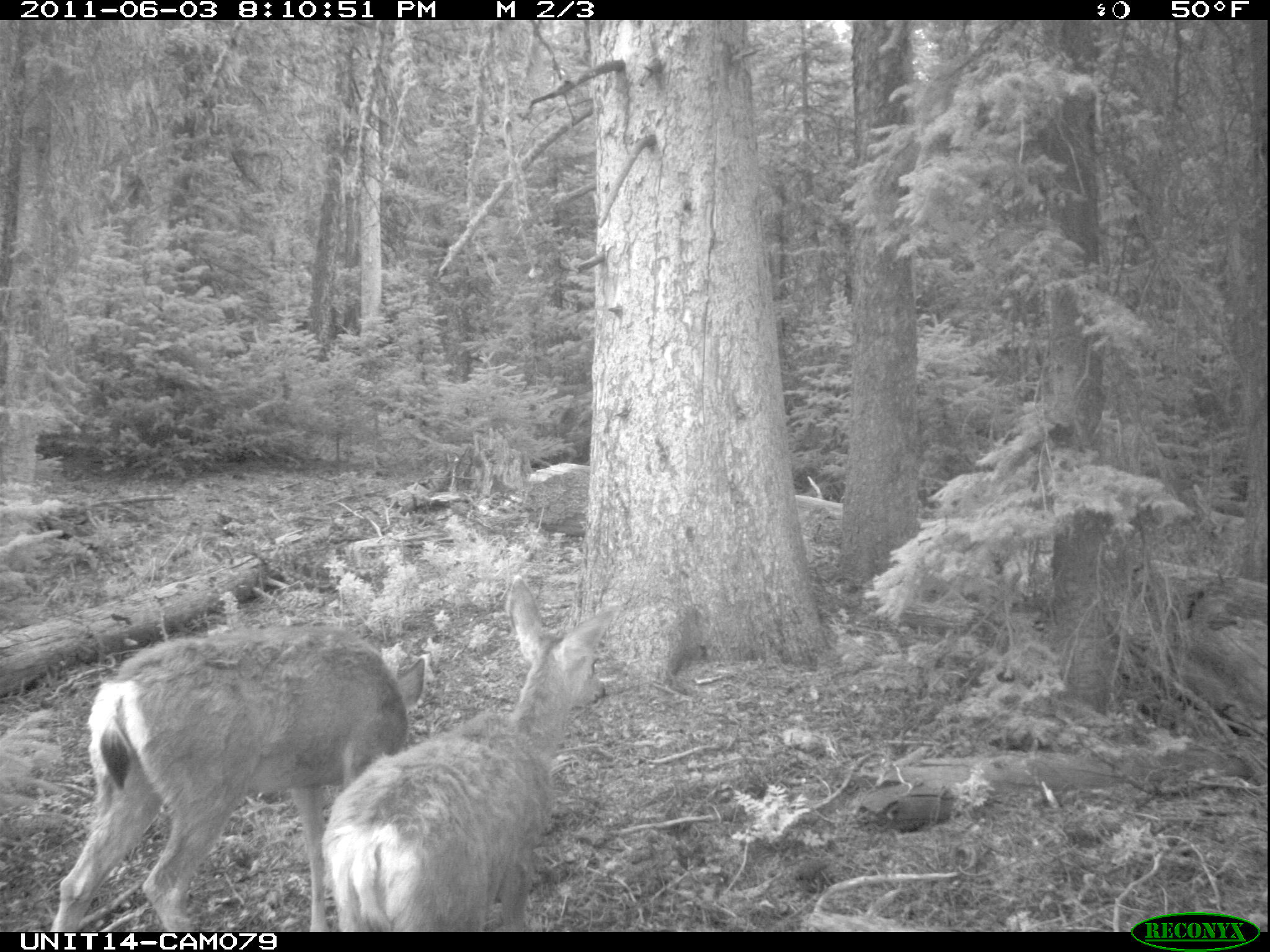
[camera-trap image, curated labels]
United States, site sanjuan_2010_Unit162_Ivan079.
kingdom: Animalia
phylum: Chordata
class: Mammalia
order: Artiodactyla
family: Cervidae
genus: Odocoileus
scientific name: Odocoileus hemionus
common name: mule deer